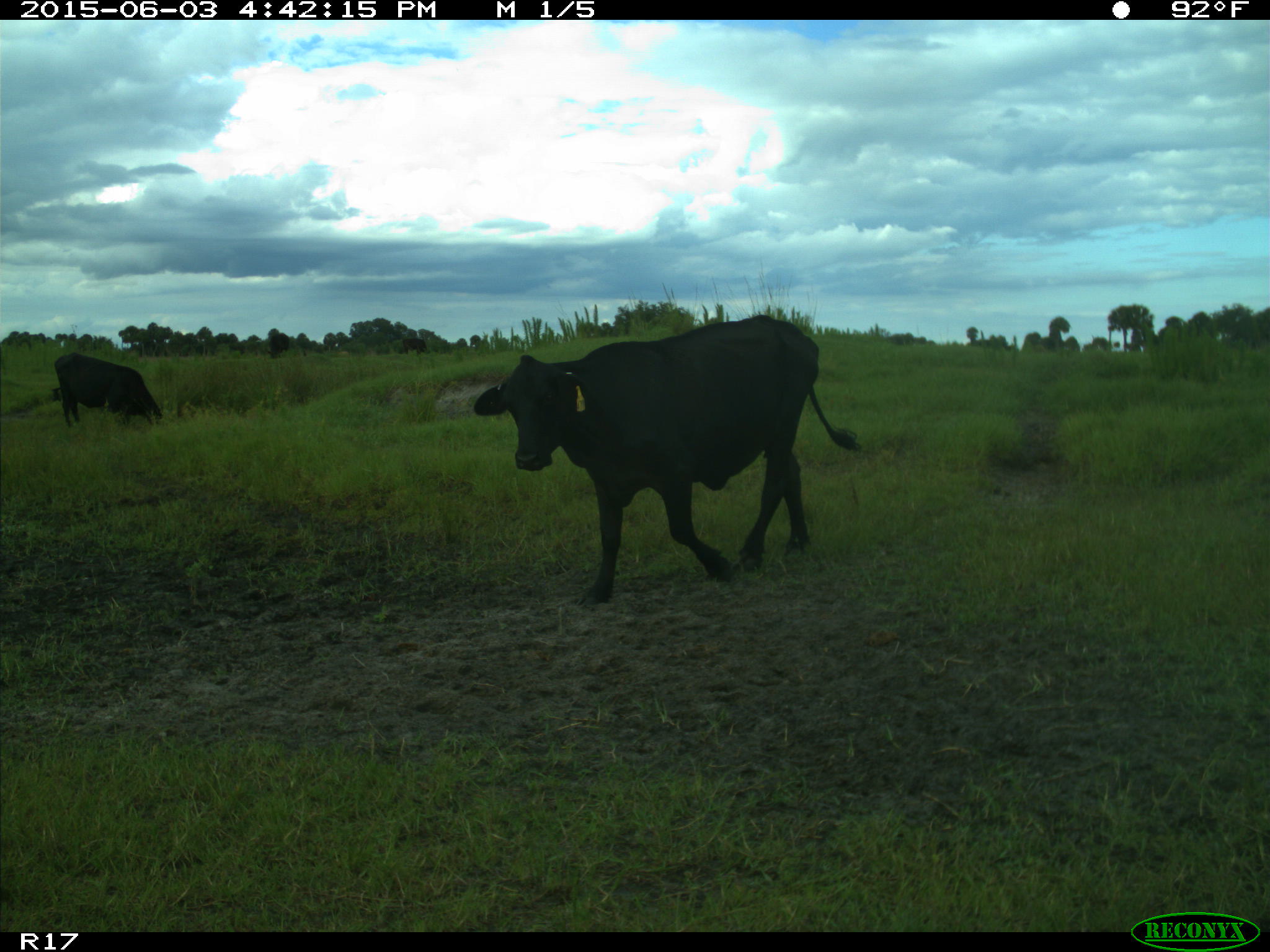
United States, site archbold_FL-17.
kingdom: Animalia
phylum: Chordata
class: Mammalia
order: Artiodactyla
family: Bovidae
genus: Bos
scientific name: Bos taurus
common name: domestic cow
Bos taurus (domestic cow).